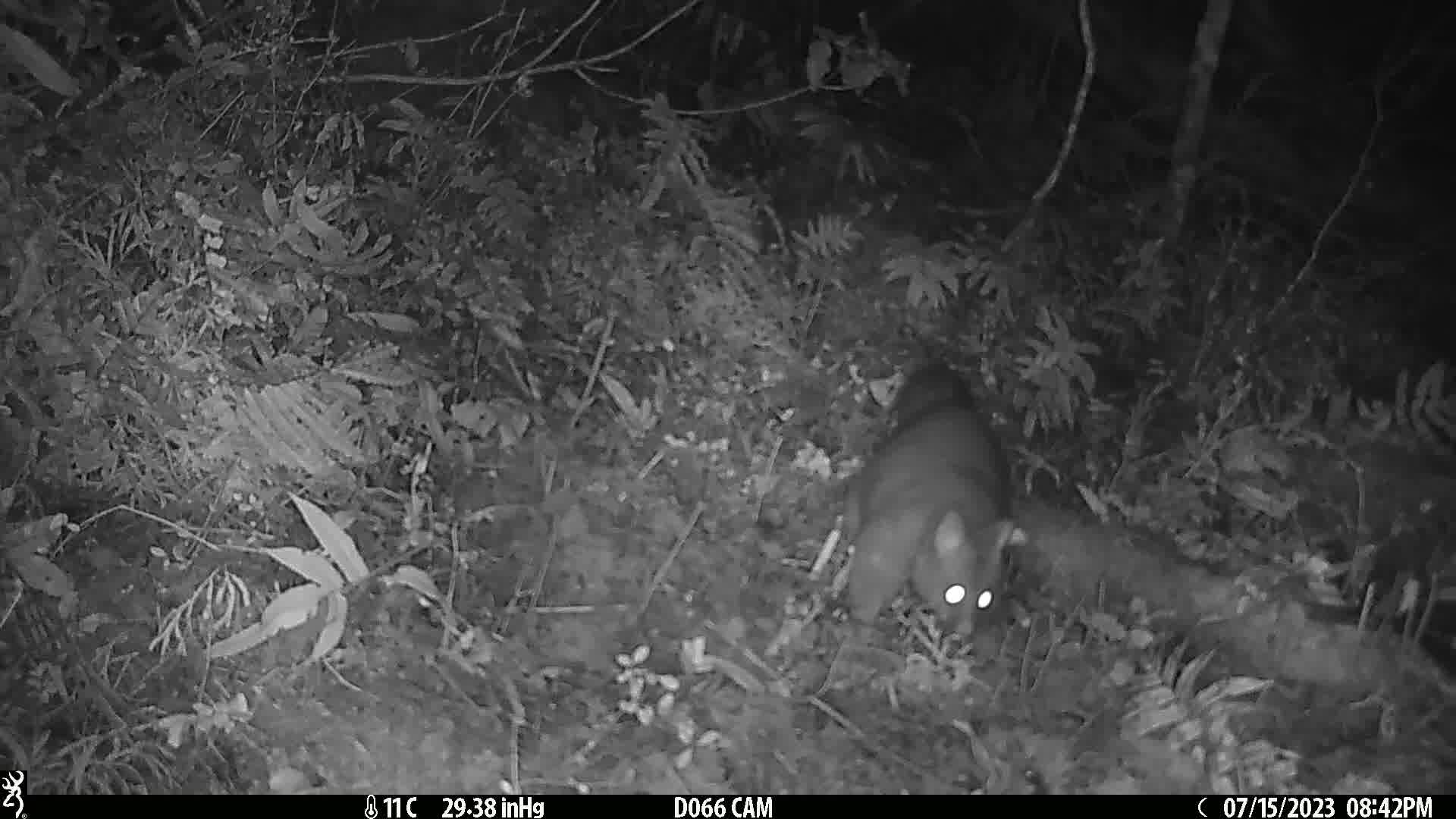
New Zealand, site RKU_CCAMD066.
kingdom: Animalia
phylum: Chordata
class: Mammalia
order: Diprotodontia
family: Phalangeridae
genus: Trichosurus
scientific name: Trichosurus vulpecula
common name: common brushtail possum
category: possum